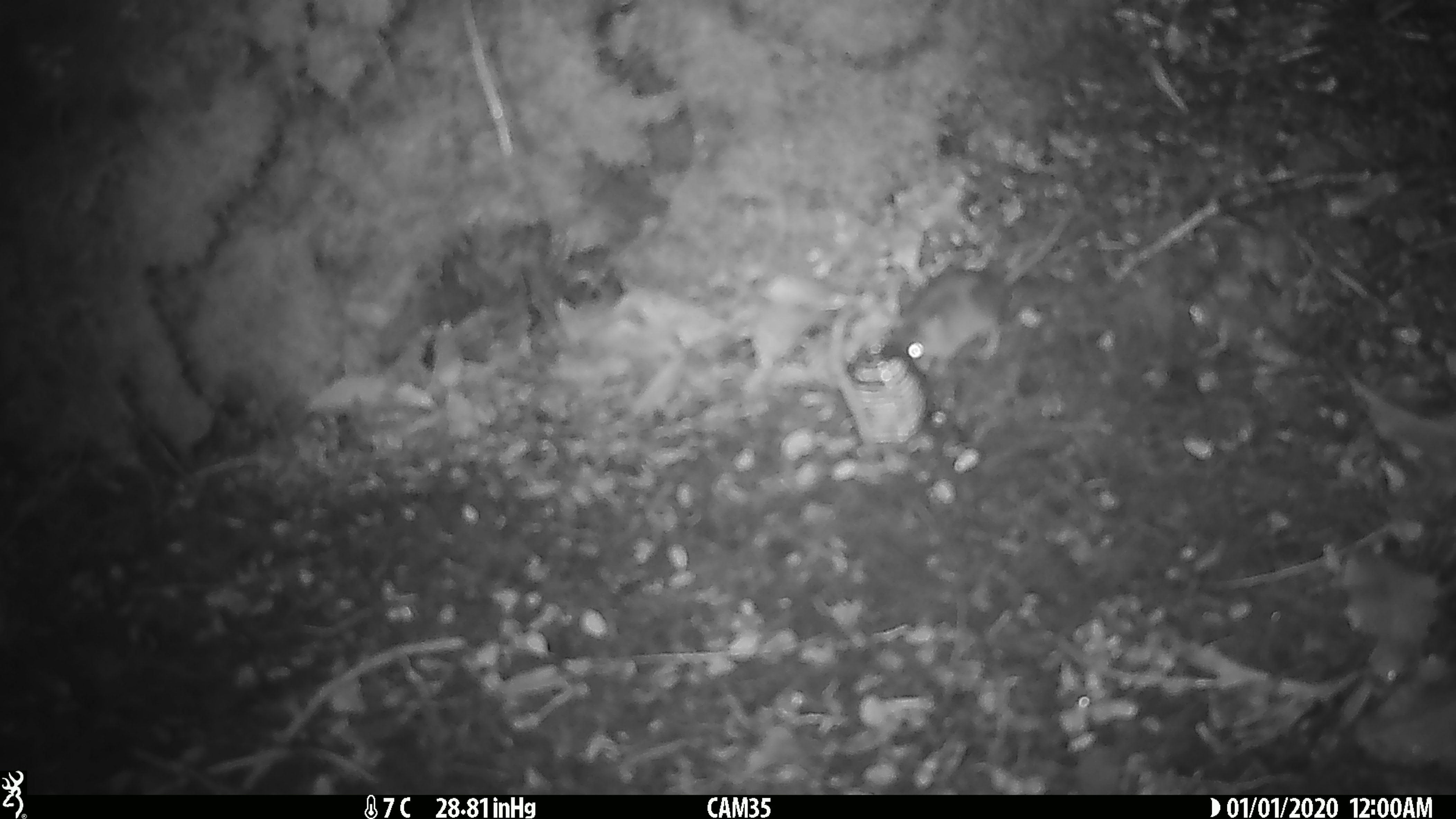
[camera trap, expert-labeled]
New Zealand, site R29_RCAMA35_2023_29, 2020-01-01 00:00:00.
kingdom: Animalia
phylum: Chordata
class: Mammalia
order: Rodentia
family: Muridae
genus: Mus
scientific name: Mus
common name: mouse